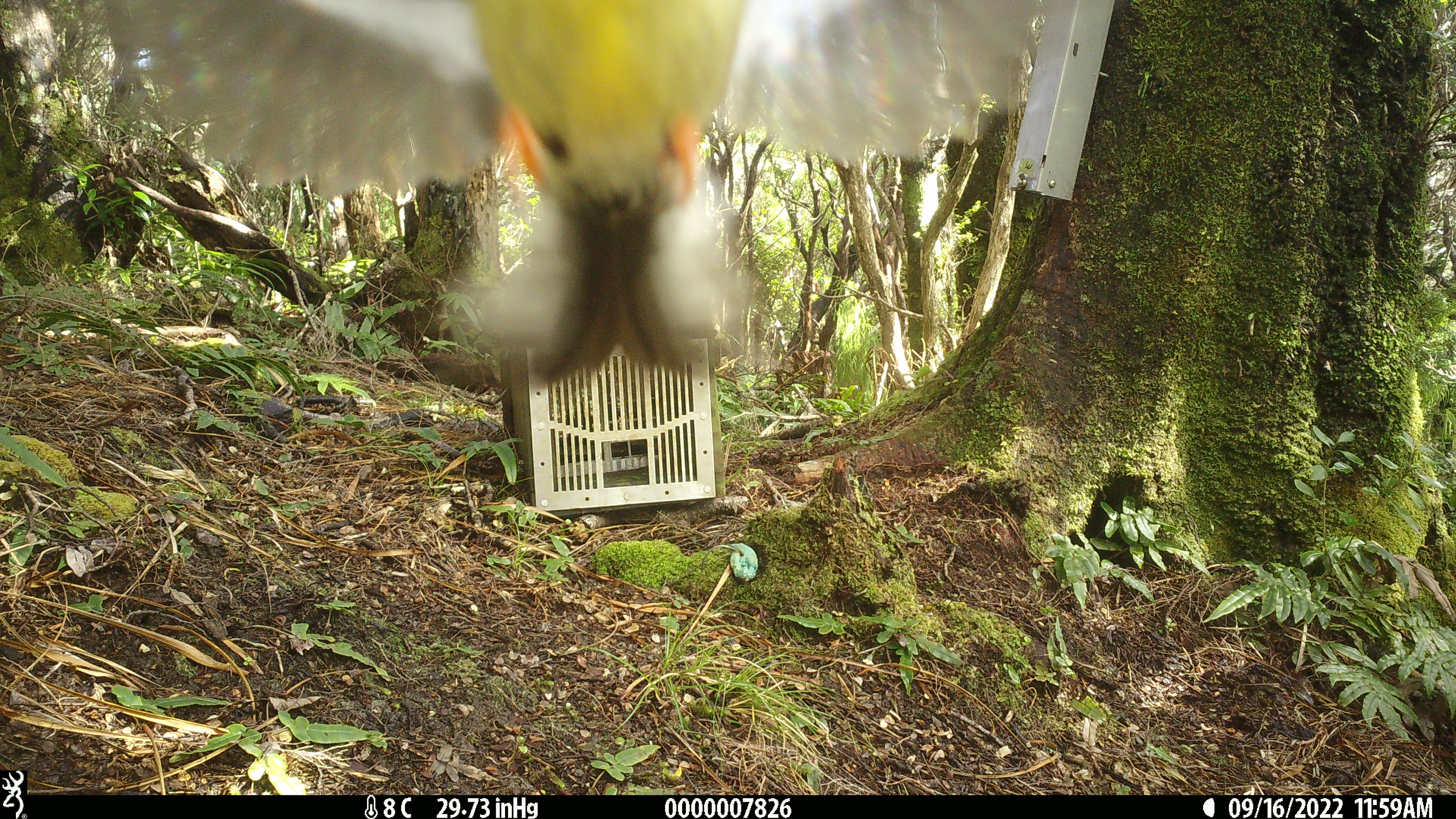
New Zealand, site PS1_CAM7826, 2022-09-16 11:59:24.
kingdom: Animalia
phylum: Chordata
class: Aves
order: Passeriformes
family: Petroicidae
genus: Petroica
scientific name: Petroica macrocephala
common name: tomtit